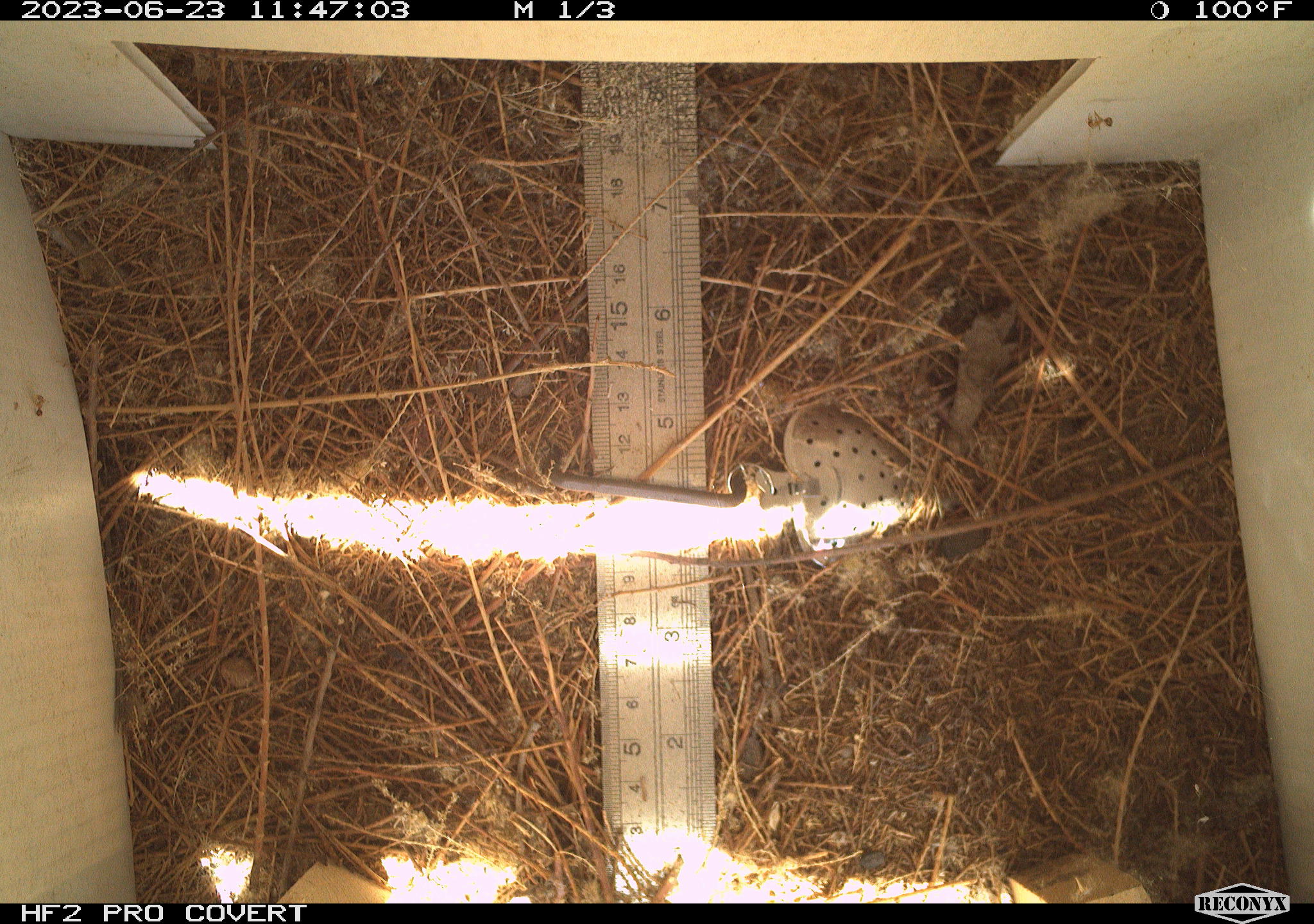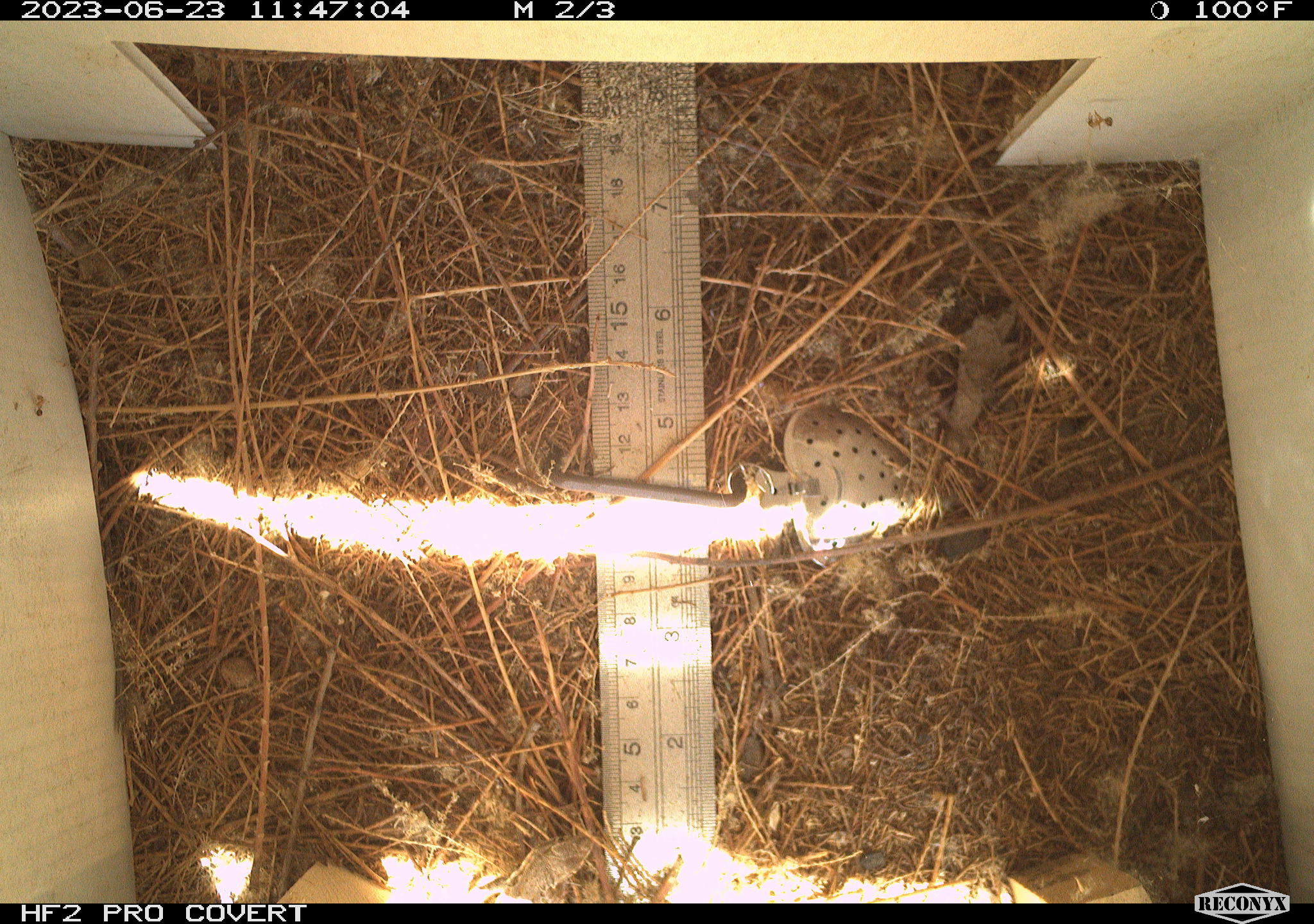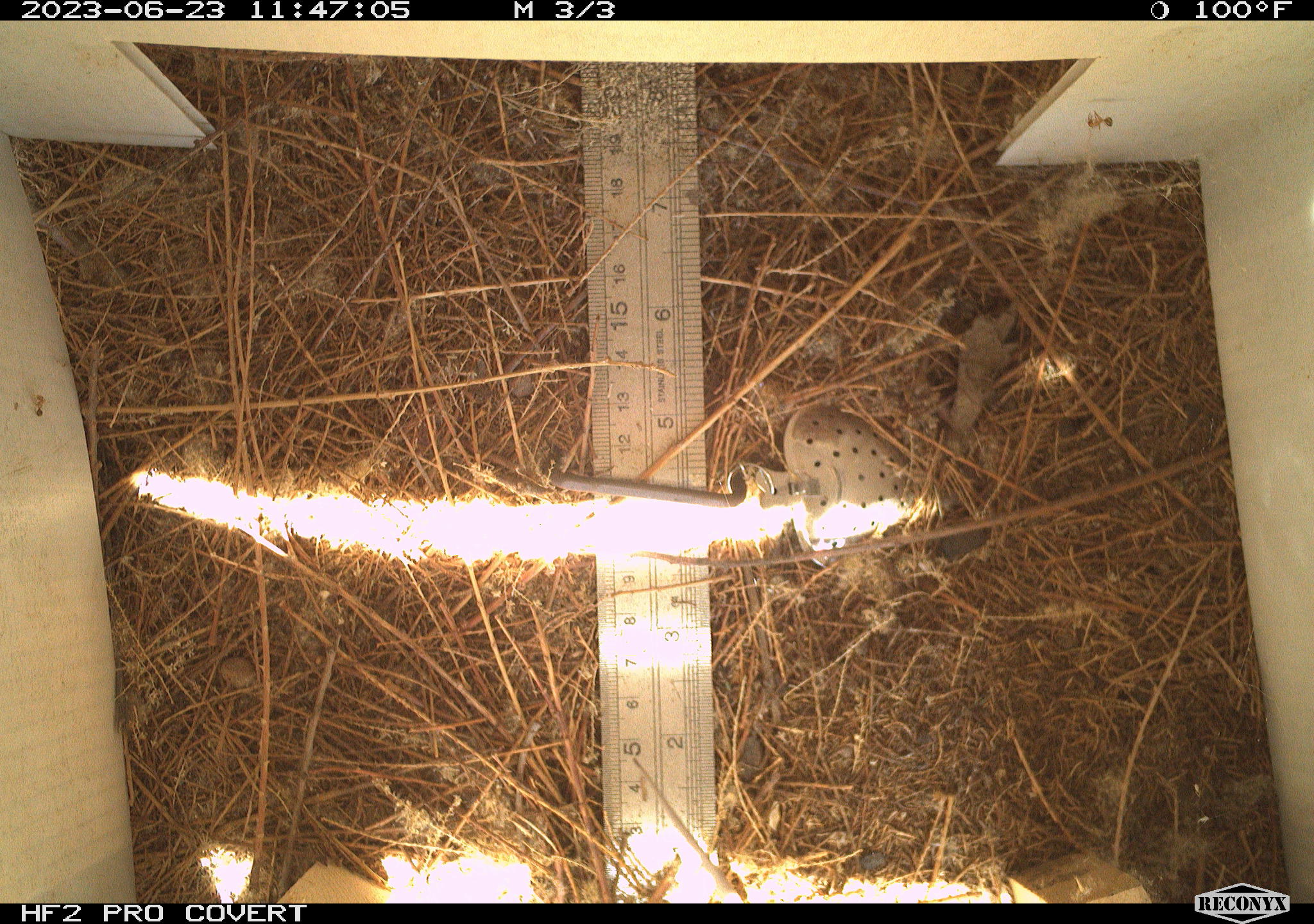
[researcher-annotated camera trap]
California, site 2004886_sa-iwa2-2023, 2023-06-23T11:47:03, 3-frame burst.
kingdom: Animalia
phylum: Chordata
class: Reptilia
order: Squamata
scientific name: Squamata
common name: lizards and snakes